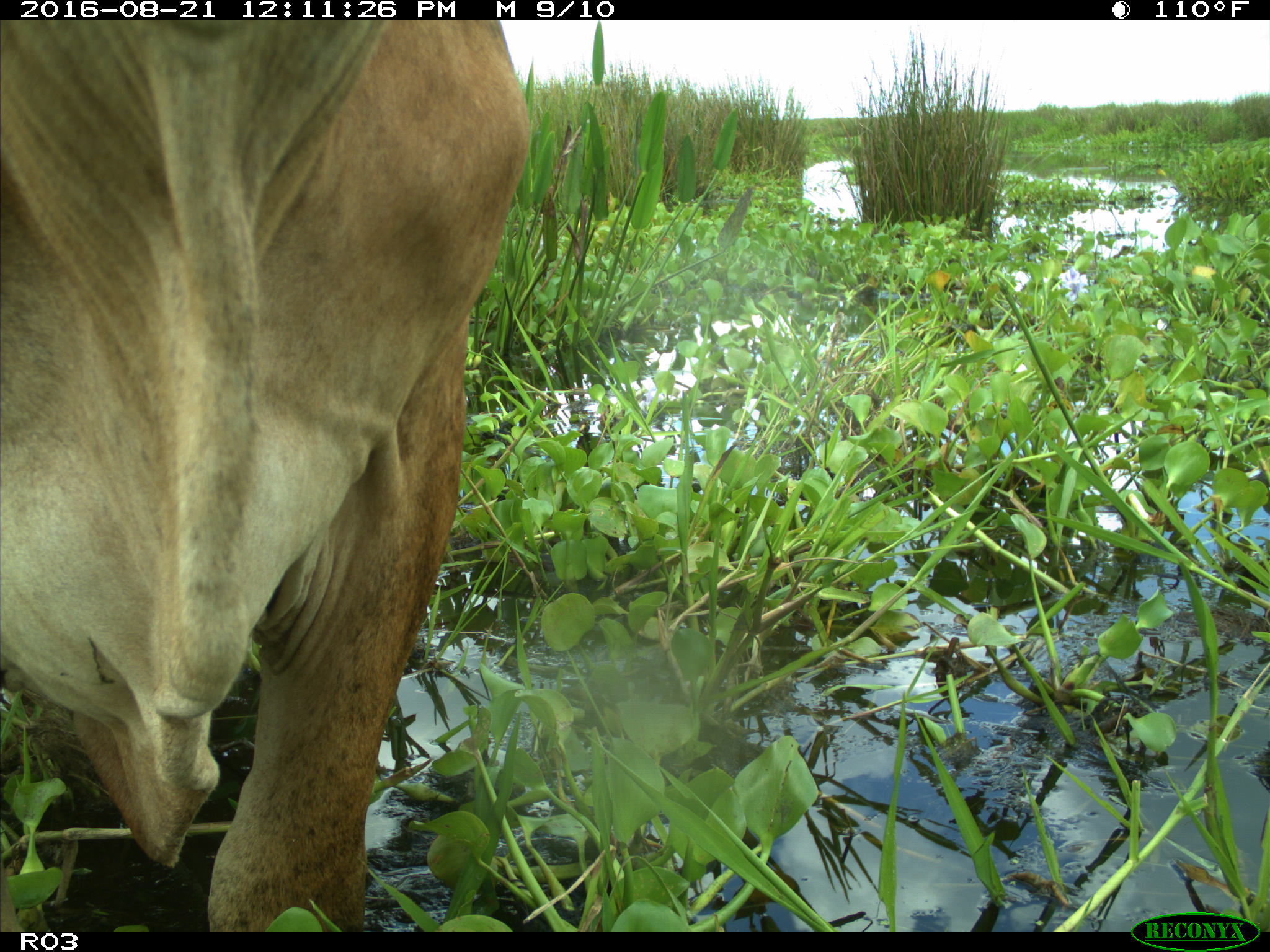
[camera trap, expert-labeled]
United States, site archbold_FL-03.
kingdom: Animalia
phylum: Chordata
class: Mammalia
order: Artiodactyla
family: Bovidae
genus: Bos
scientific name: Bos taurus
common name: domestic cow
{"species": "Bos taurus (domestic cow)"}